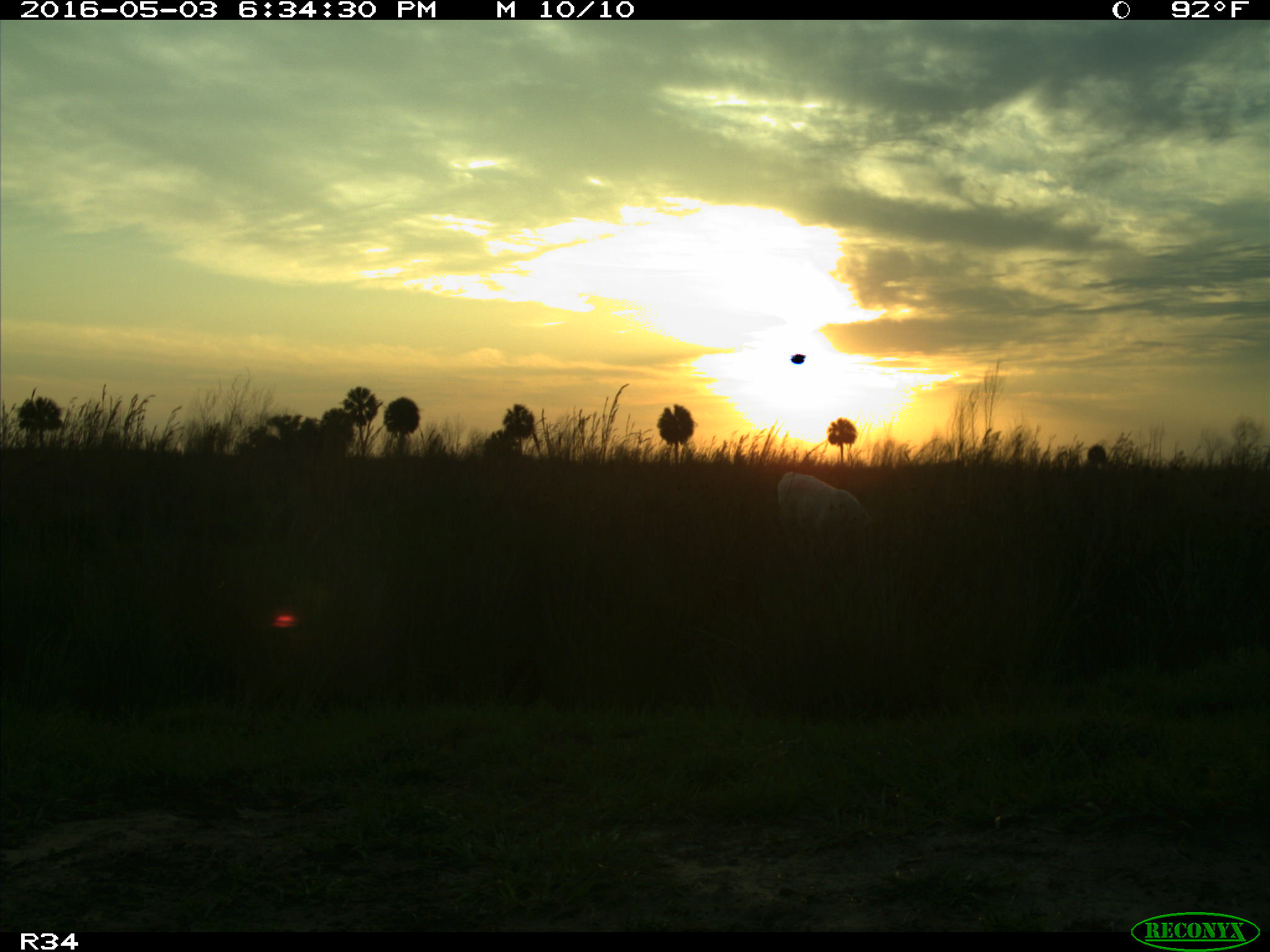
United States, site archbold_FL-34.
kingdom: Animalia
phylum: Chordata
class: Mammalia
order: Artiodactyla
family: Bovidae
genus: Bos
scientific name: Bos taurus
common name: domestic cow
Bos taurus (domestic cow).